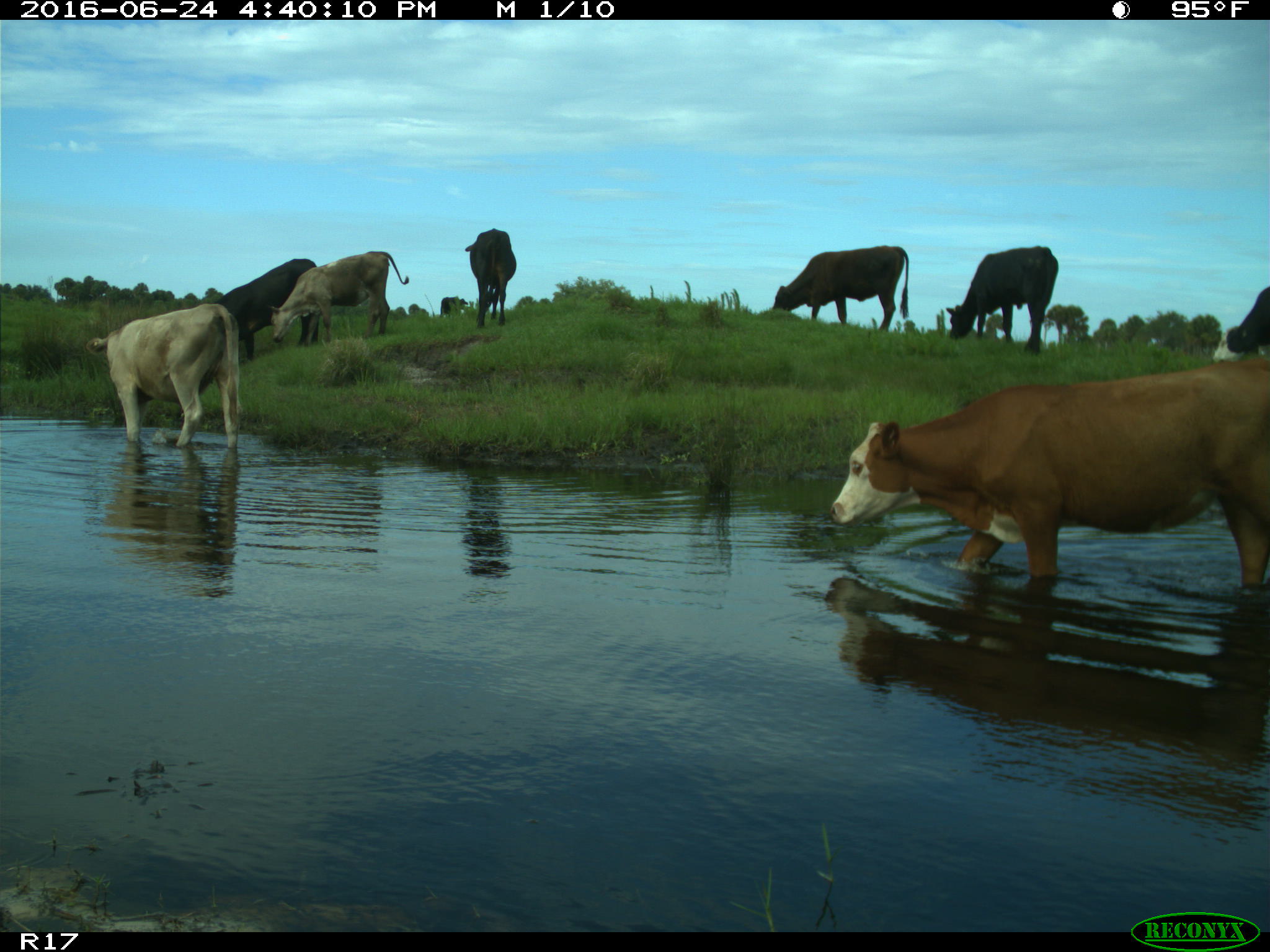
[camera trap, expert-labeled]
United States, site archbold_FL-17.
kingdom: Animalia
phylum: Chordata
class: Mammalia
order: Artiodactyla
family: Bovidae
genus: Bos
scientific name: Bos taurus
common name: domestic cow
Bos taurus (domestic cow).